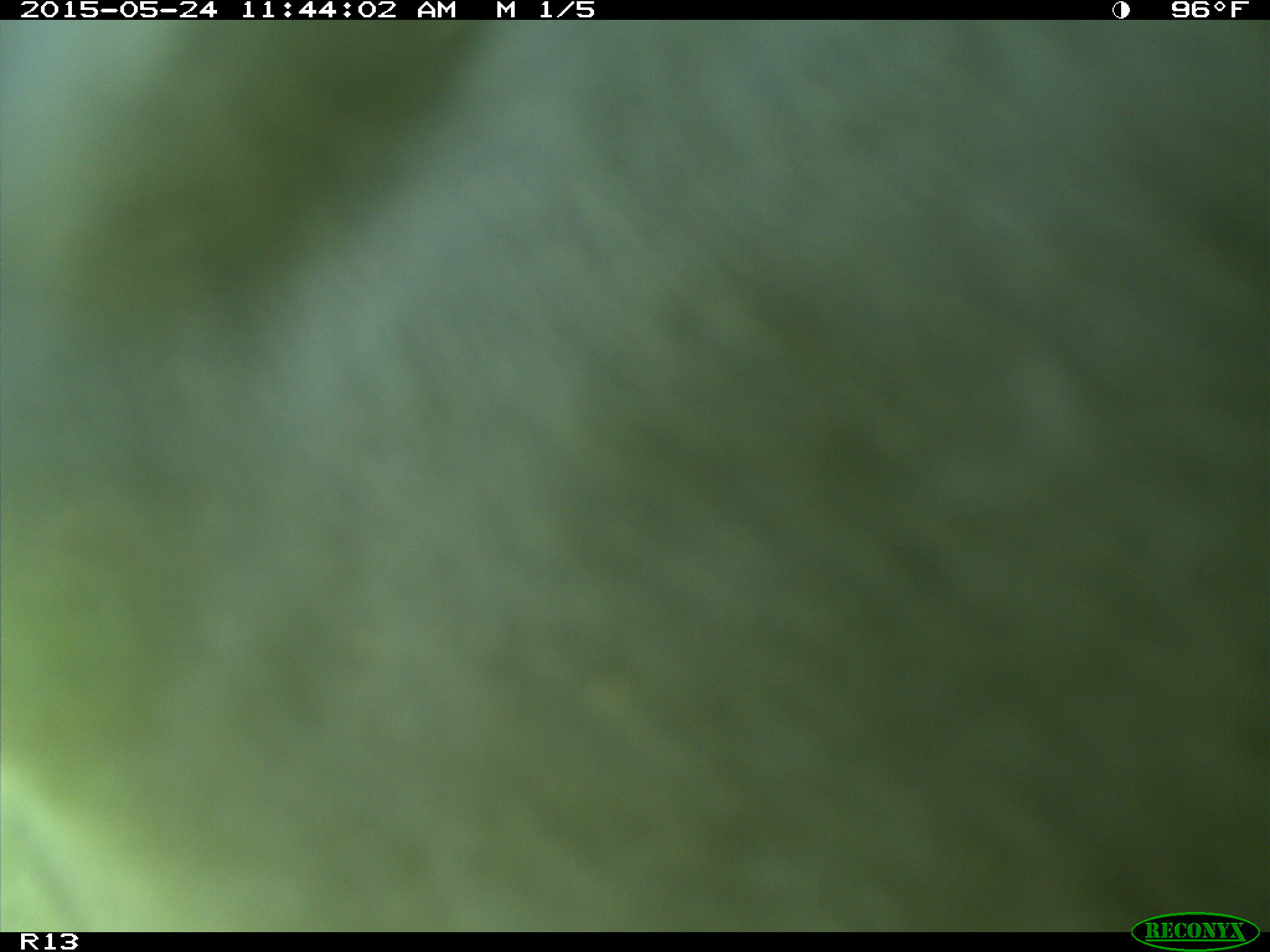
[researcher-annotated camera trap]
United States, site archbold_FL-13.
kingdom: Animalia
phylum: Chordata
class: Mammalia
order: Artiodactyla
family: Bovidae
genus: Bos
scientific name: Bos taurus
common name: domestic cow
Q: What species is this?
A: Bos taurus (domestic cow).